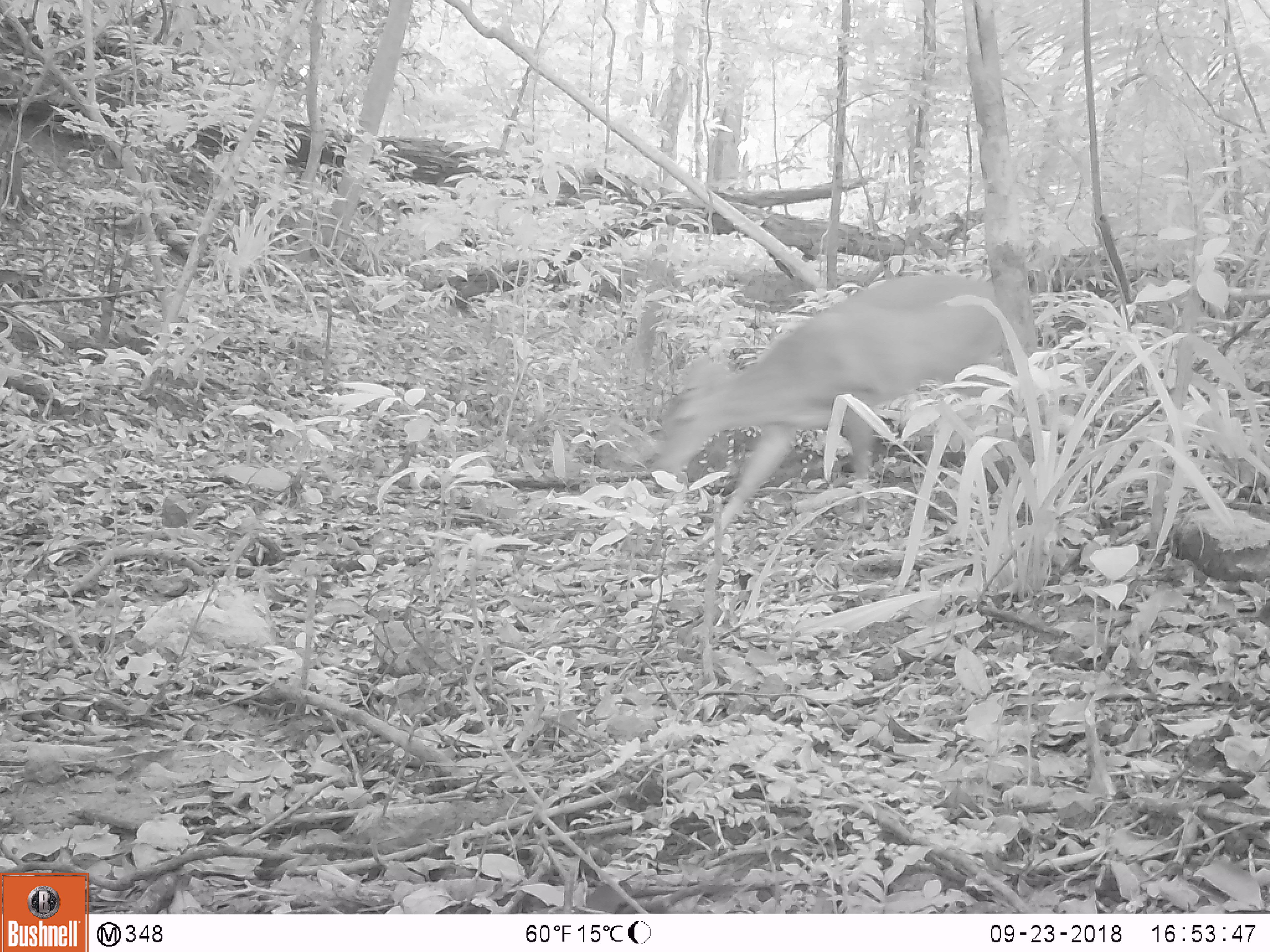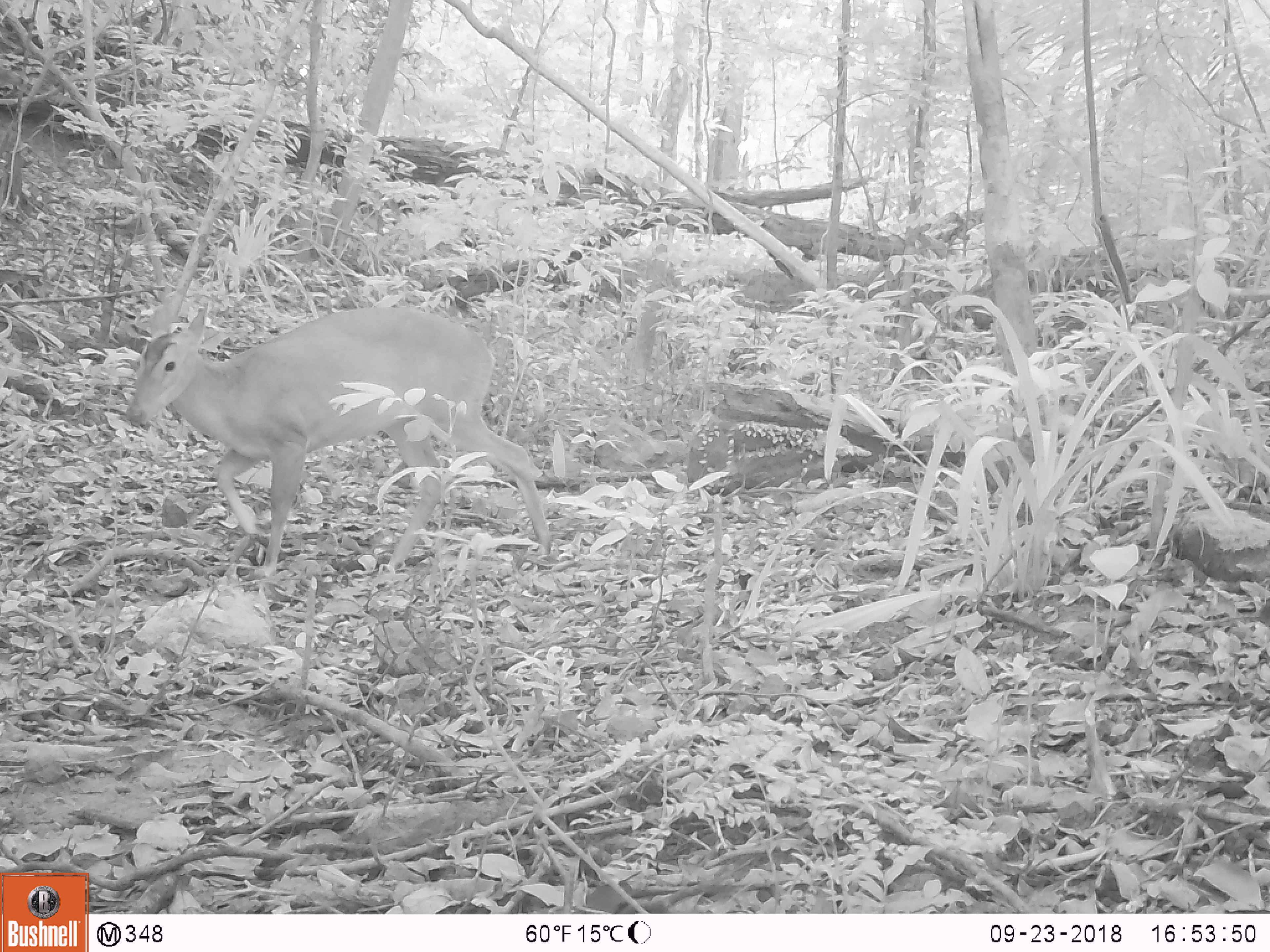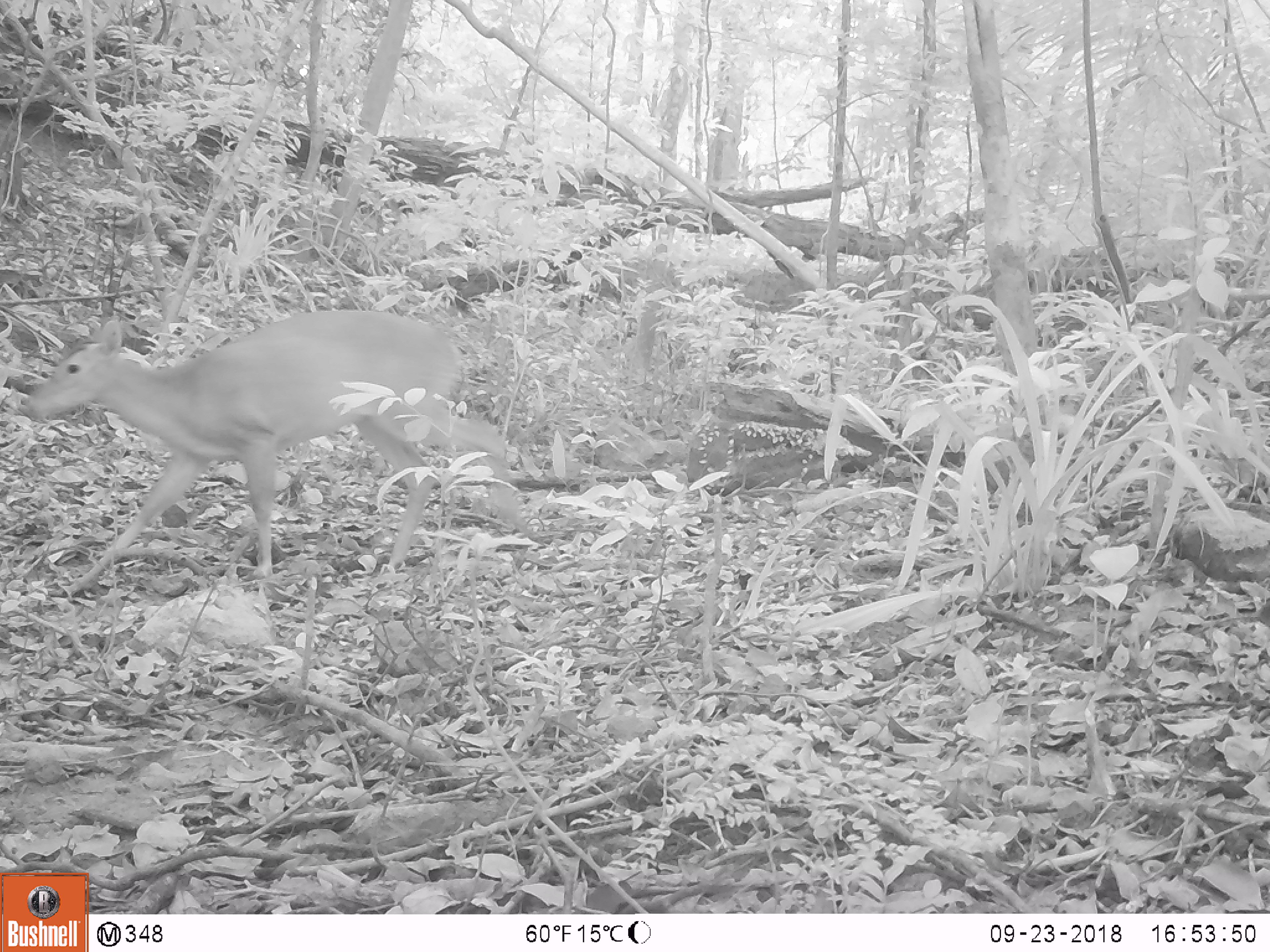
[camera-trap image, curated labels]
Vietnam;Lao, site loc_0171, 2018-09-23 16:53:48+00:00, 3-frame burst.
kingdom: Animalia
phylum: Chordata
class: Mammalia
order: Artiodactyla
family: Cervidae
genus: Muntiacus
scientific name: Muntiacus vuquangensis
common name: large-antlered muntjac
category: large antlered muntjac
Large antlered muntjac (large-antlered muntjac) (Muntiacus vuquangensis). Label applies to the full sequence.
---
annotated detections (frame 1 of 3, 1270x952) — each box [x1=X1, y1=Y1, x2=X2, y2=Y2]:
large antlered muntjac: [x1=642, y1=269, x2=1017, y2=543]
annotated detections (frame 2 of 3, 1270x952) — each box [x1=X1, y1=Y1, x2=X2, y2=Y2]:
large antlered muntjac: [x1=120, y1=303, x2=555, y2=582]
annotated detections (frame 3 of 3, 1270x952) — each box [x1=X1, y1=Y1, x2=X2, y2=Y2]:
large antlered muntjac: [x1=19, y1=306, x2=540, y2=598]